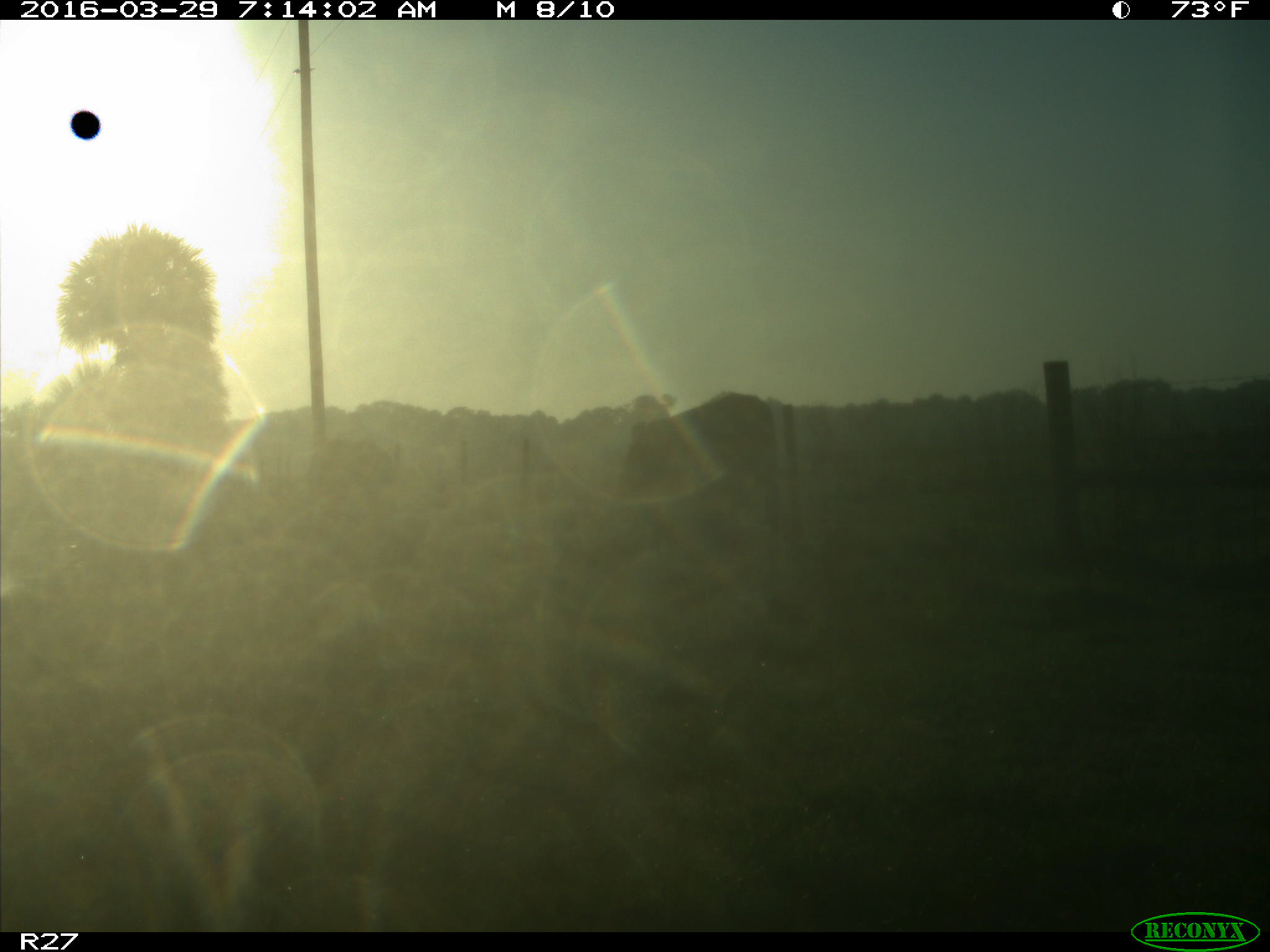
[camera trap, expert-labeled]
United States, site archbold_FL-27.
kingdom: Animalia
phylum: Chordata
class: Mammalia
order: Artiodactyla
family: Bovidae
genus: Bos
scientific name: Bos taurus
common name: domestic cow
Bos taurus (domestic cow).